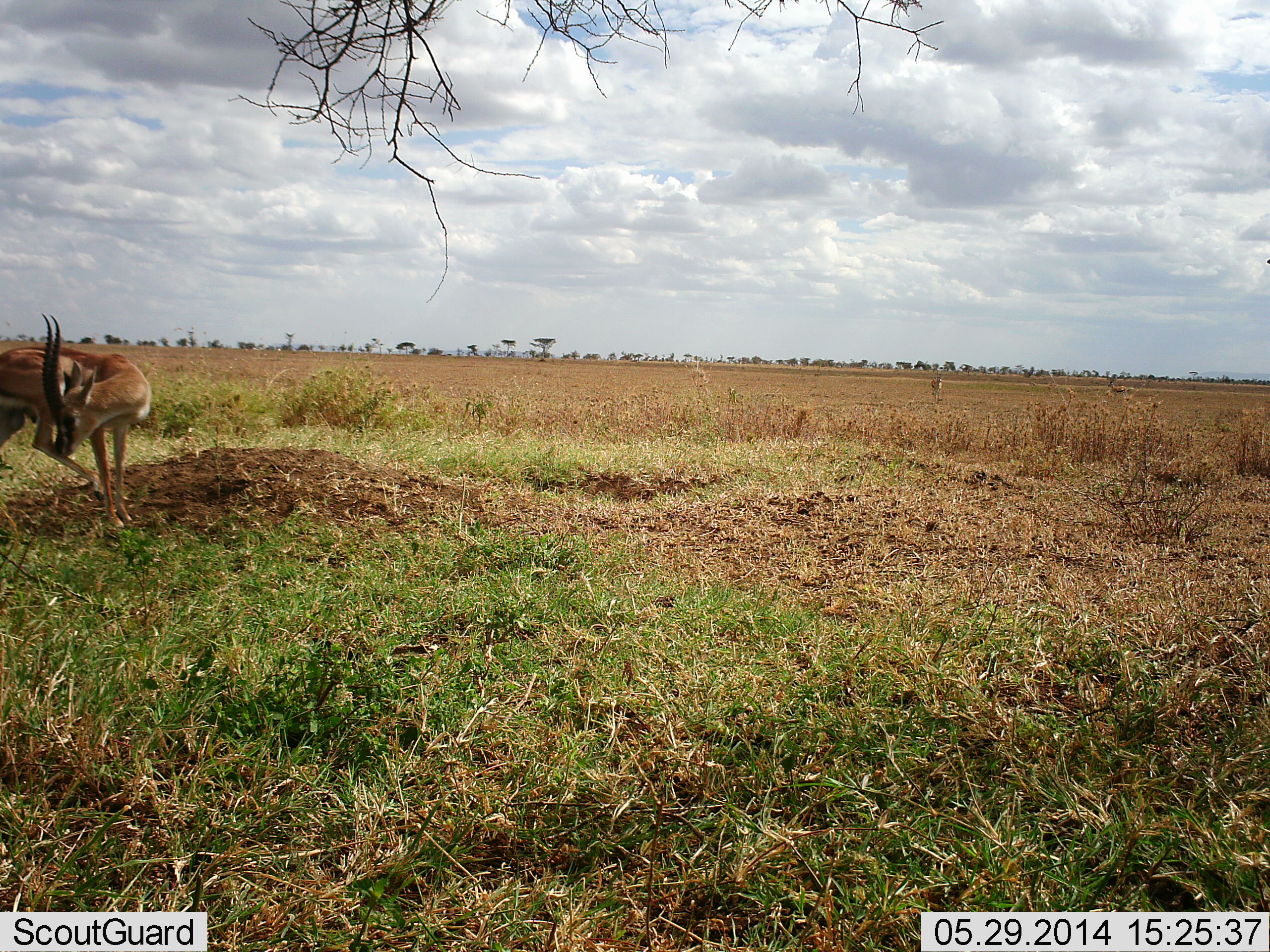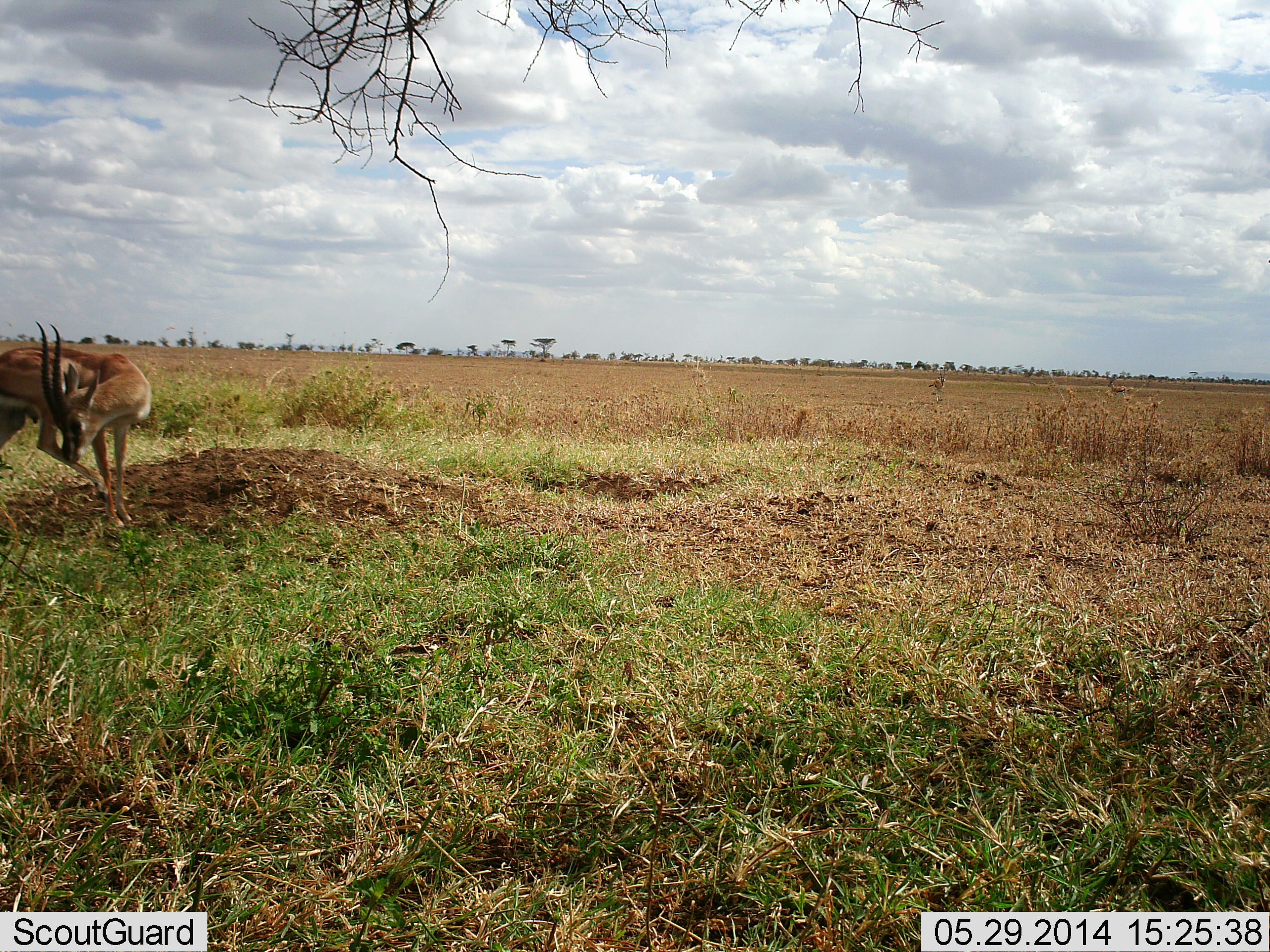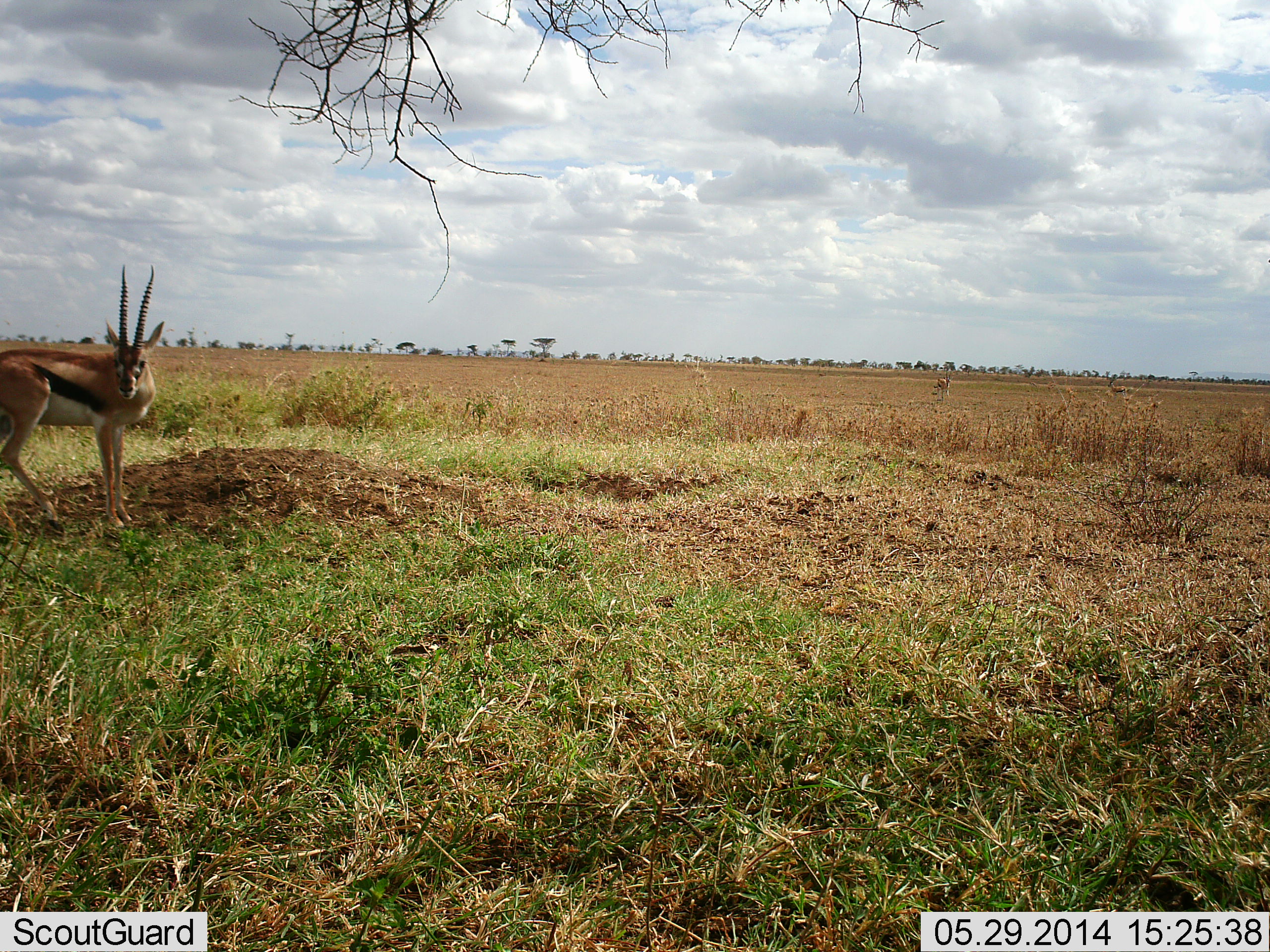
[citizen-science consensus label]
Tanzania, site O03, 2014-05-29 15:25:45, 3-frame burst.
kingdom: Animalia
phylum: Chordata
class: Mammalia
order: Artiodactyla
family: Bovidae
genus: Eudorcas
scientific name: Eudorcas thomsonii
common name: thomson's gazelle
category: gazellethomsons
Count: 1.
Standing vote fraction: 100%.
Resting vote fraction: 0%.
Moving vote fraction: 0%.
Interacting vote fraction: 0%.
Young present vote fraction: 0%.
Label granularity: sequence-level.